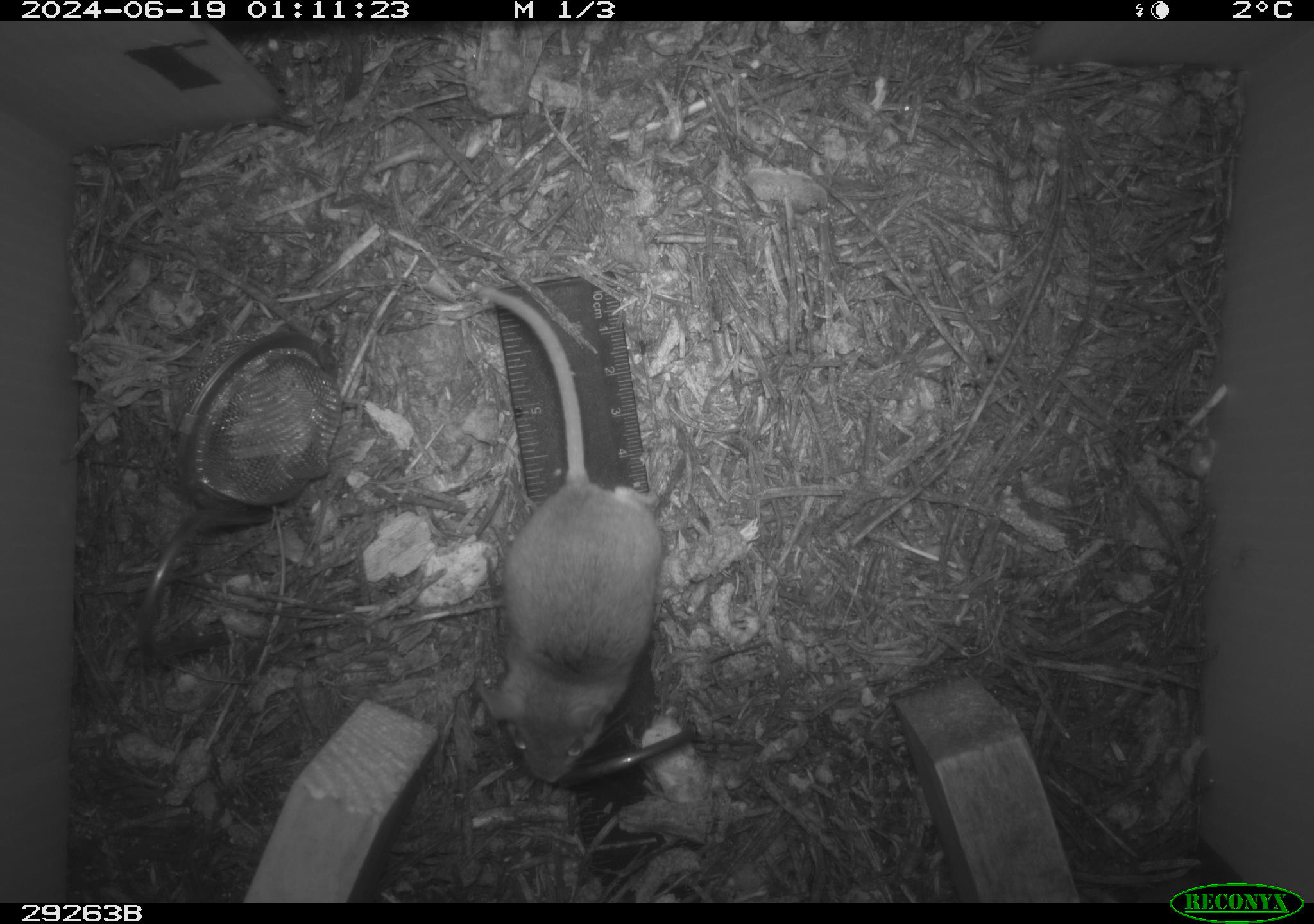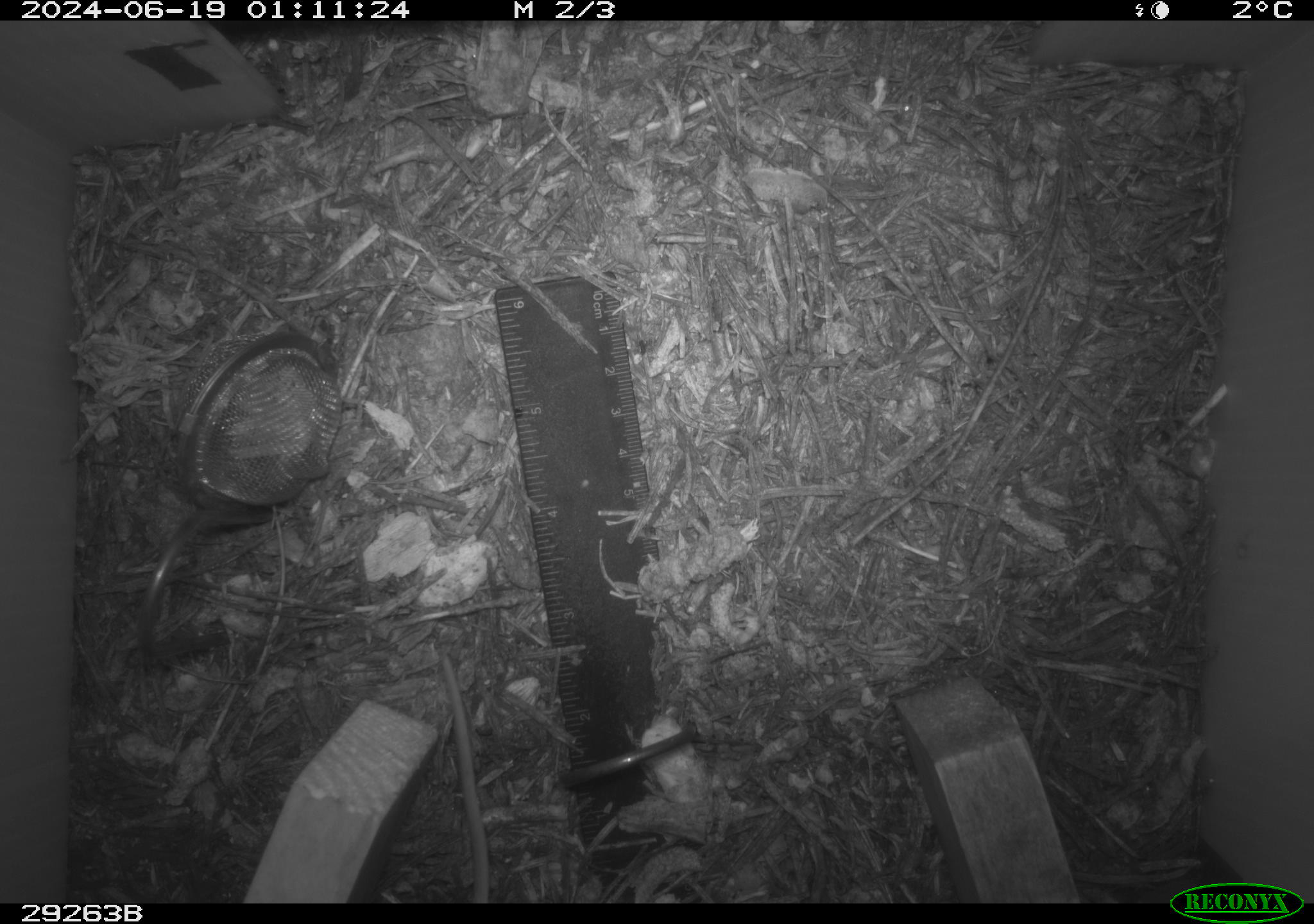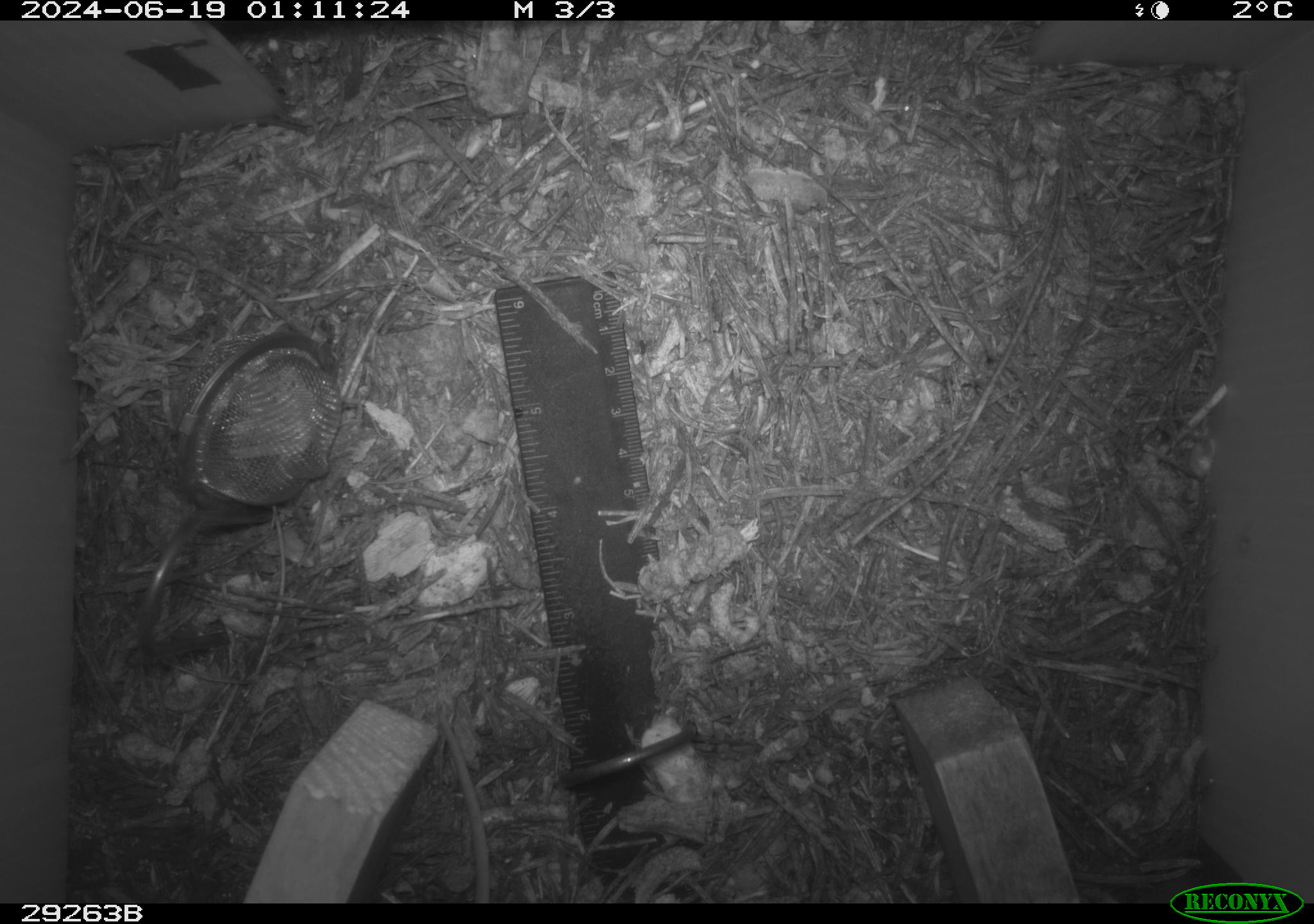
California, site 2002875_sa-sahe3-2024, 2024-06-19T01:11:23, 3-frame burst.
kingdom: Animalia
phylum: Chordata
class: Mammalia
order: Rodentia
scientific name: Rodentia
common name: rodent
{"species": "rodent (Rodentia)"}